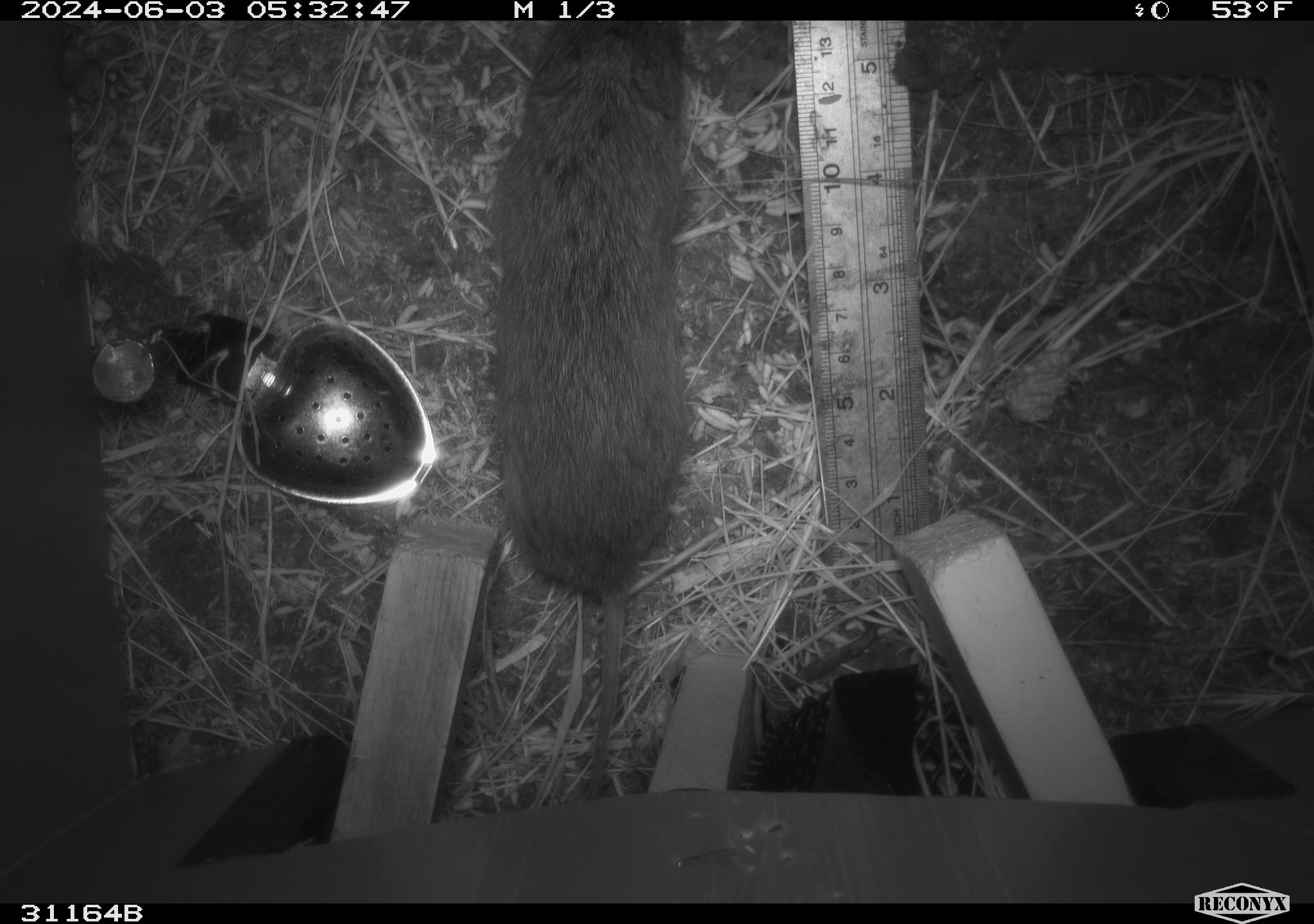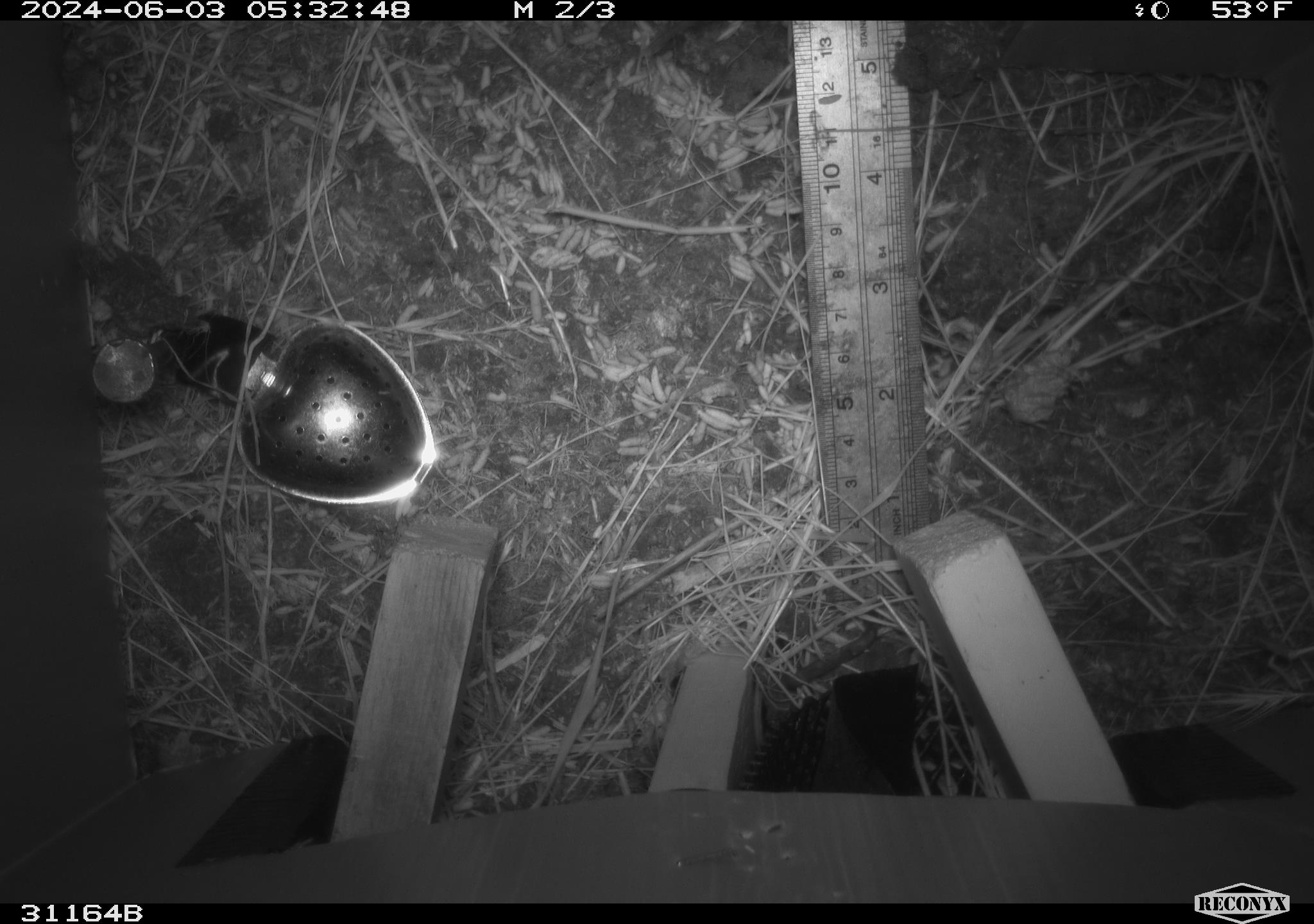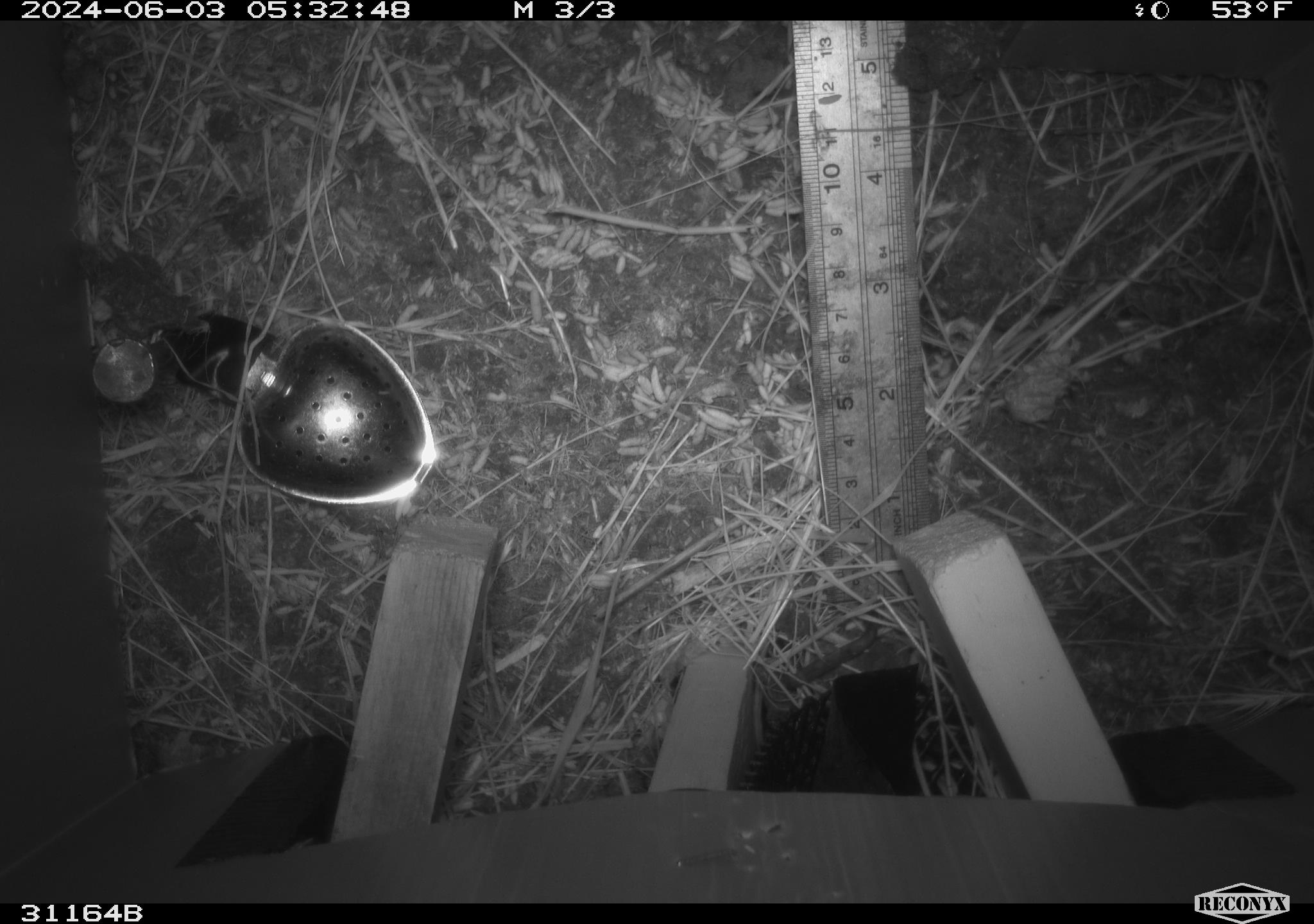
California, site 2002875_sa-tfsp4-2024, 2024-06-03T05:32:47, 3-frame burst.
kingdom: Animalia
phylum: Chordata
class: Mammalia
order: Rodentia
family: Cricetidae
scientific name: Arvicolinae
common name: voles, lemmings, and muskrats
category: arvicolinae subfamily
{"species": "arvicolinae subfamily (voles, lemmings, and muskrats) (Arvicolinae)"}